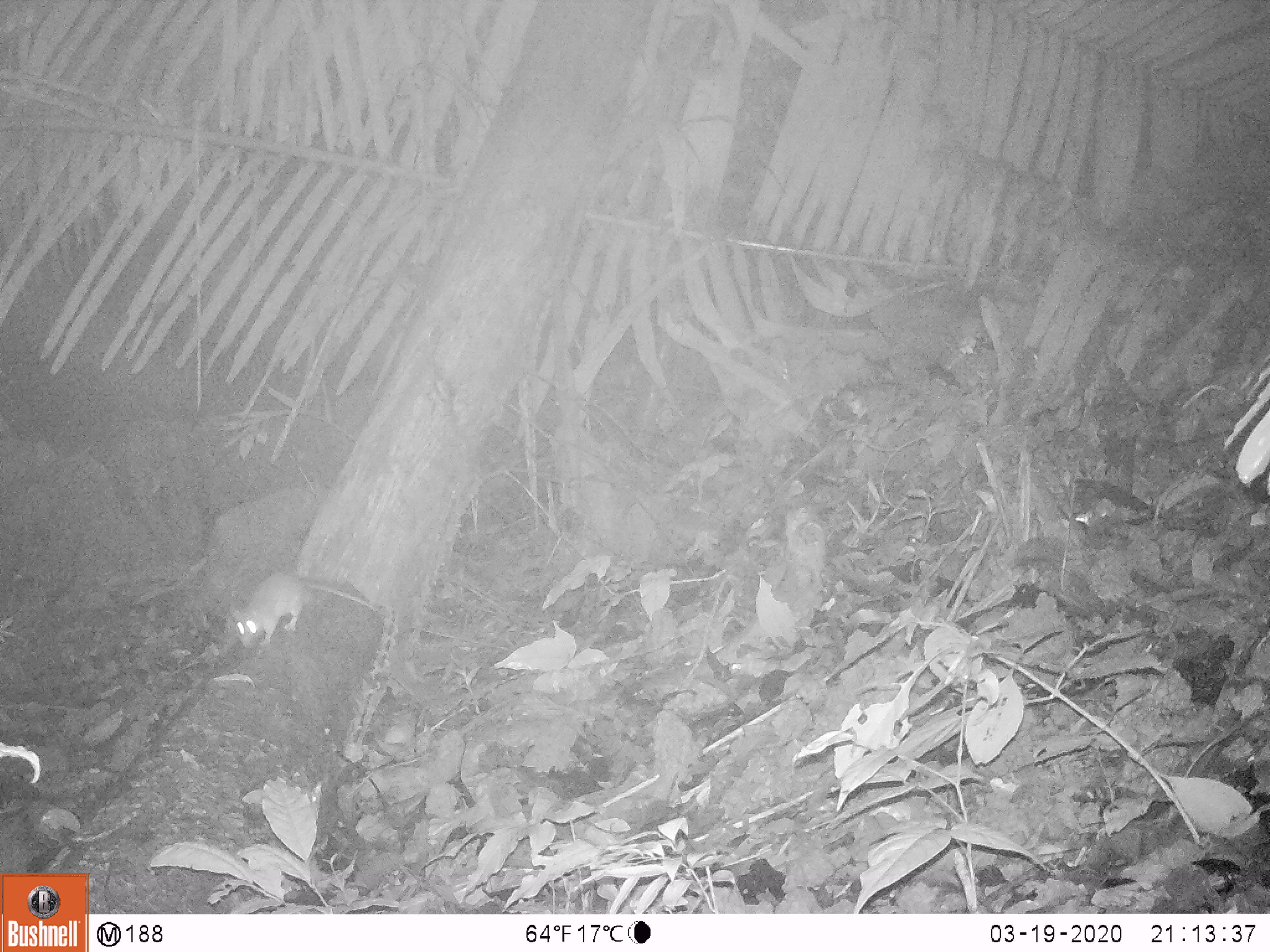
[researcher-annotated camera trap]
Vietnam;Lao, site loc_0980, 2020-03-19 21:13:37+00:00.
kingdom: Animalia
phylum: Chordata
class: Mammalia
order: Rodentia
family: Muridae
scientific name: Muridae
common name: old-world mice and rats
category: unidentified murid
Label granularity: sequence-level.